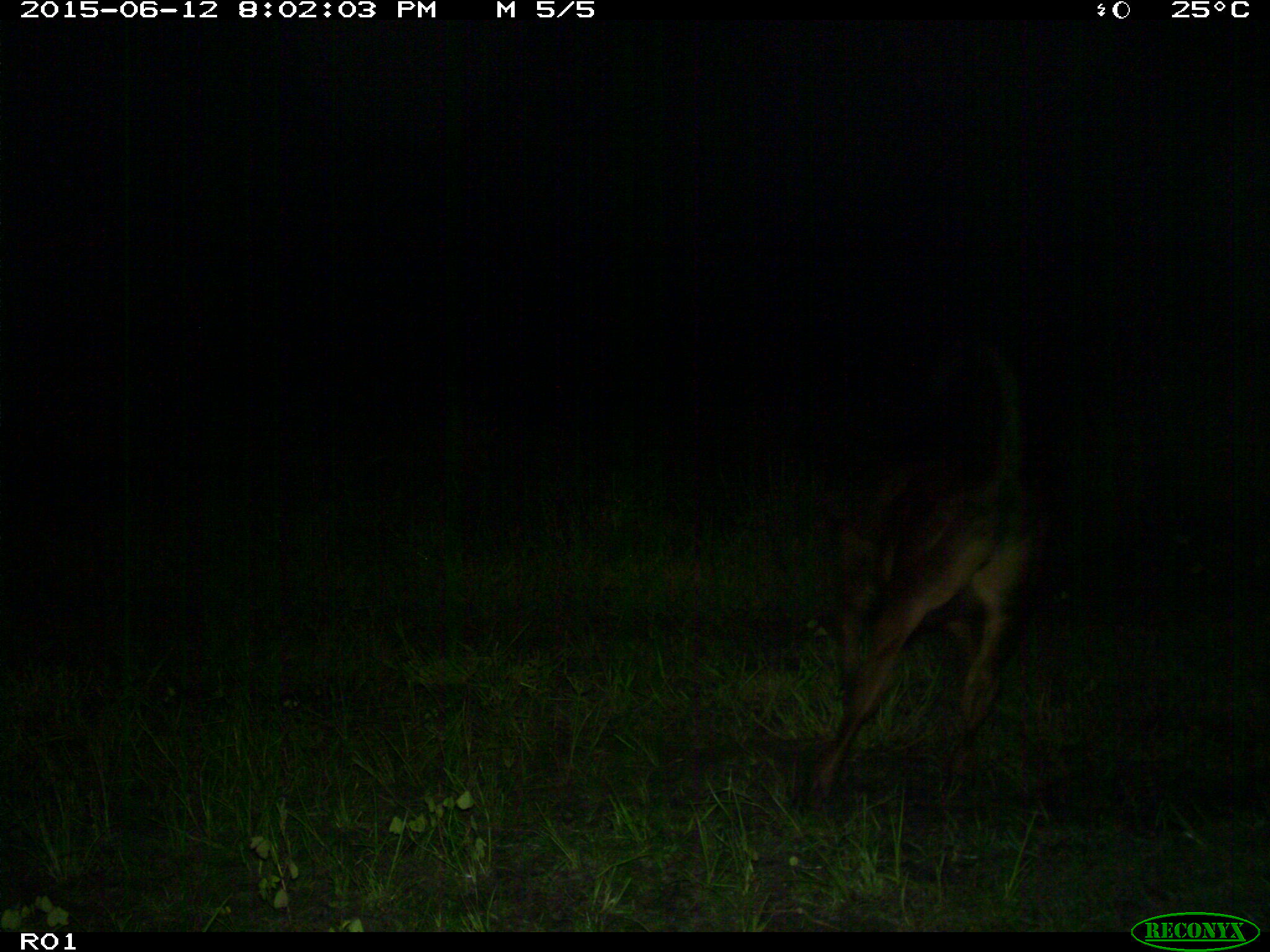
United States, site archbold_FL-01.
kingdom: Animalia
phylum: Chordata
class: Mammalia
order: Artiodactyla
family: Bovidae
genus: Bos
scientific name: Bos taurus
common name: domestic cow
Bos taurus (domestic cow).